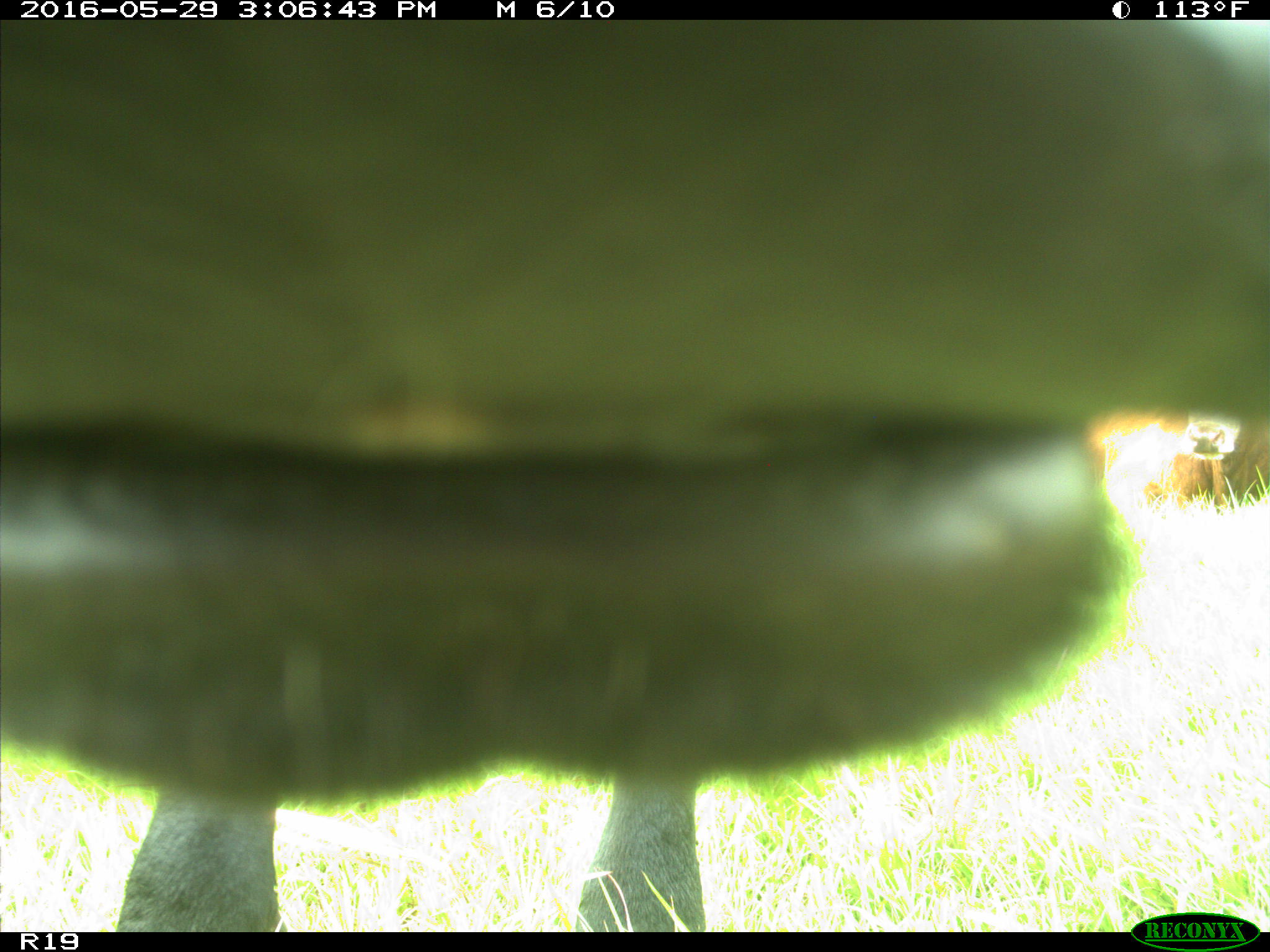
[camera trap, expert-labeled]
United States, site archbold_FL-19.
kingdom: Animalia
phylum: Chordata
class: Mammalia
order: Artiodactyla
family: Bovidae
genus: Bos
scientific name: Bos taurus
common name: domestic cow